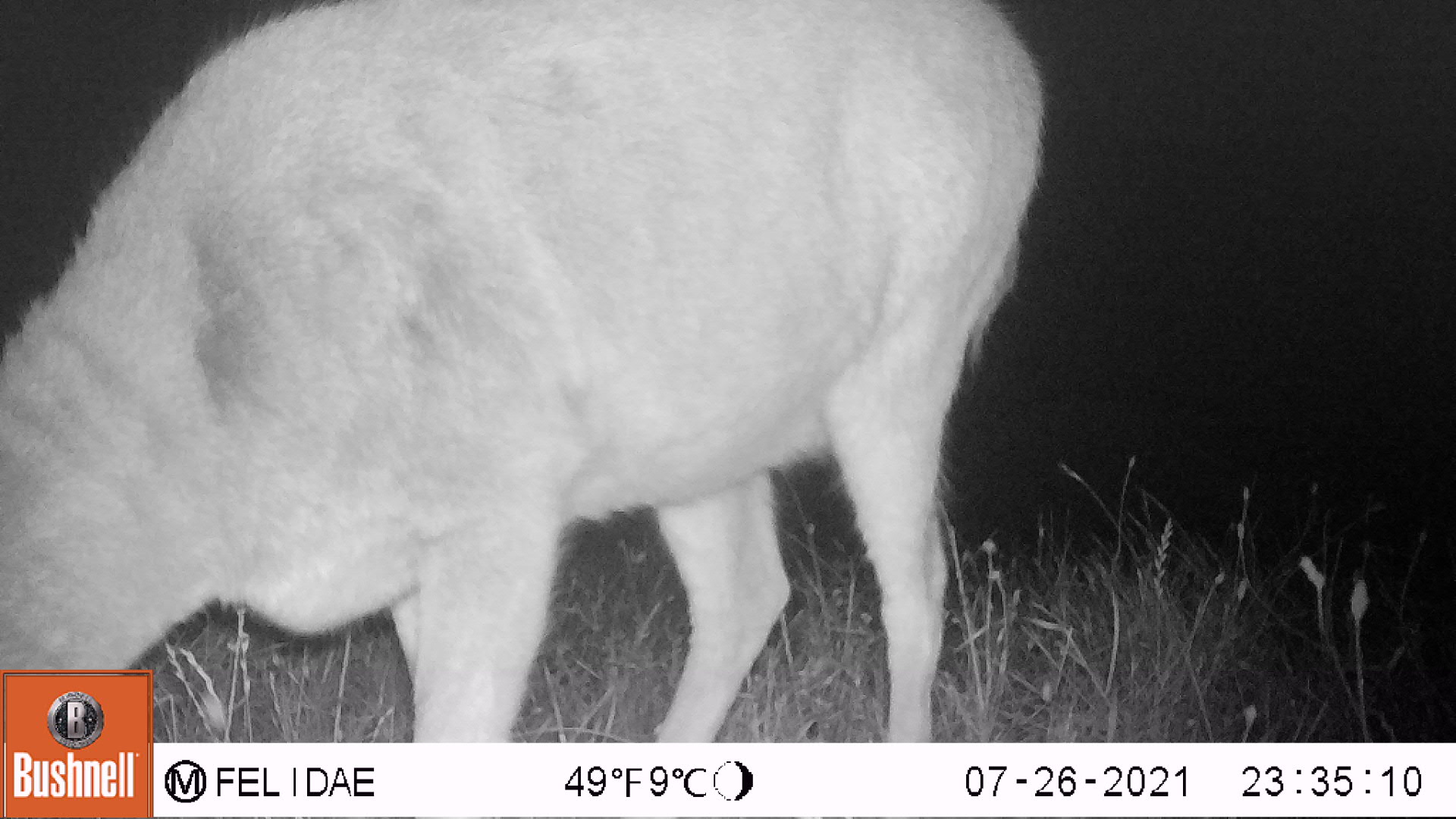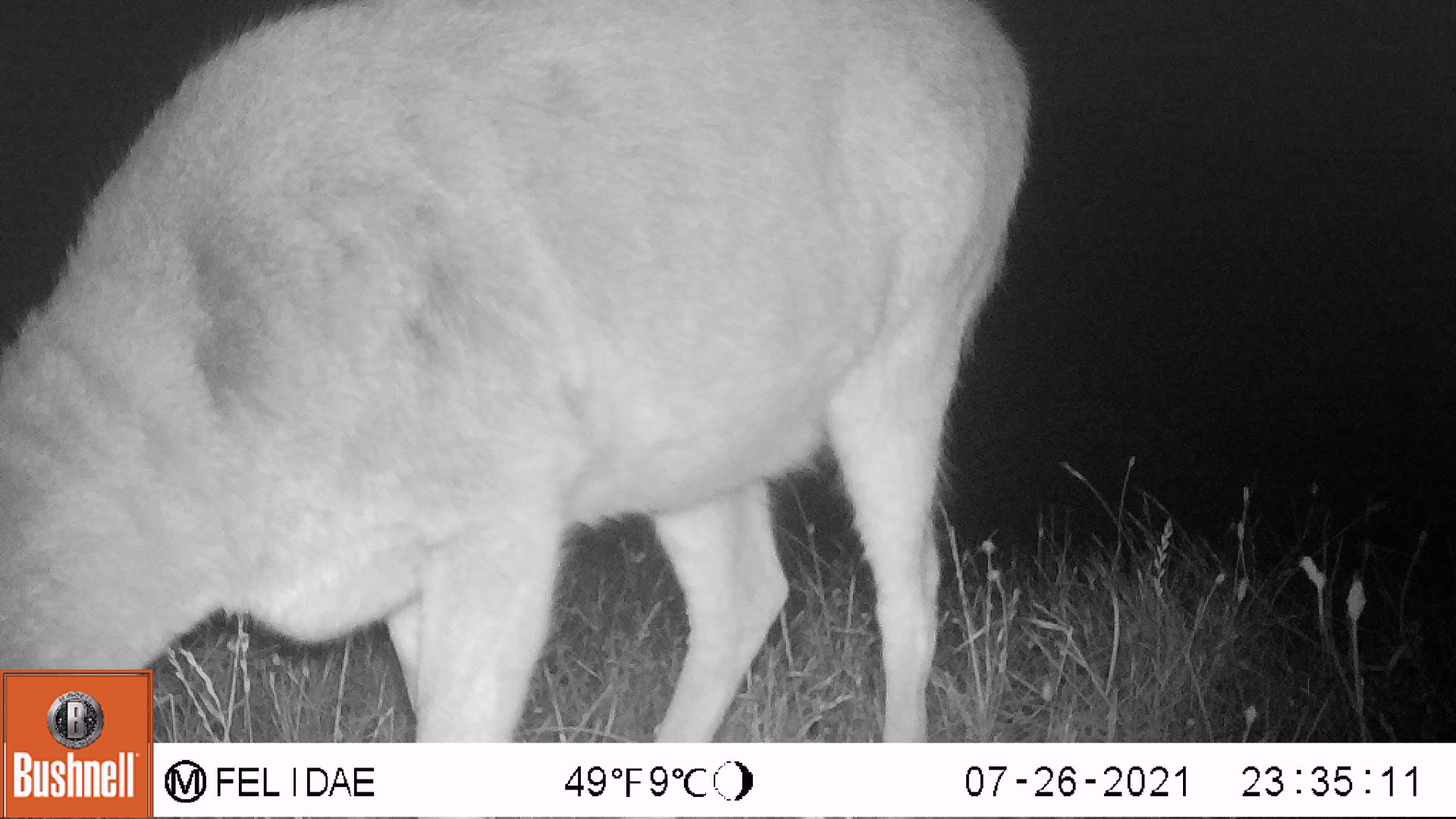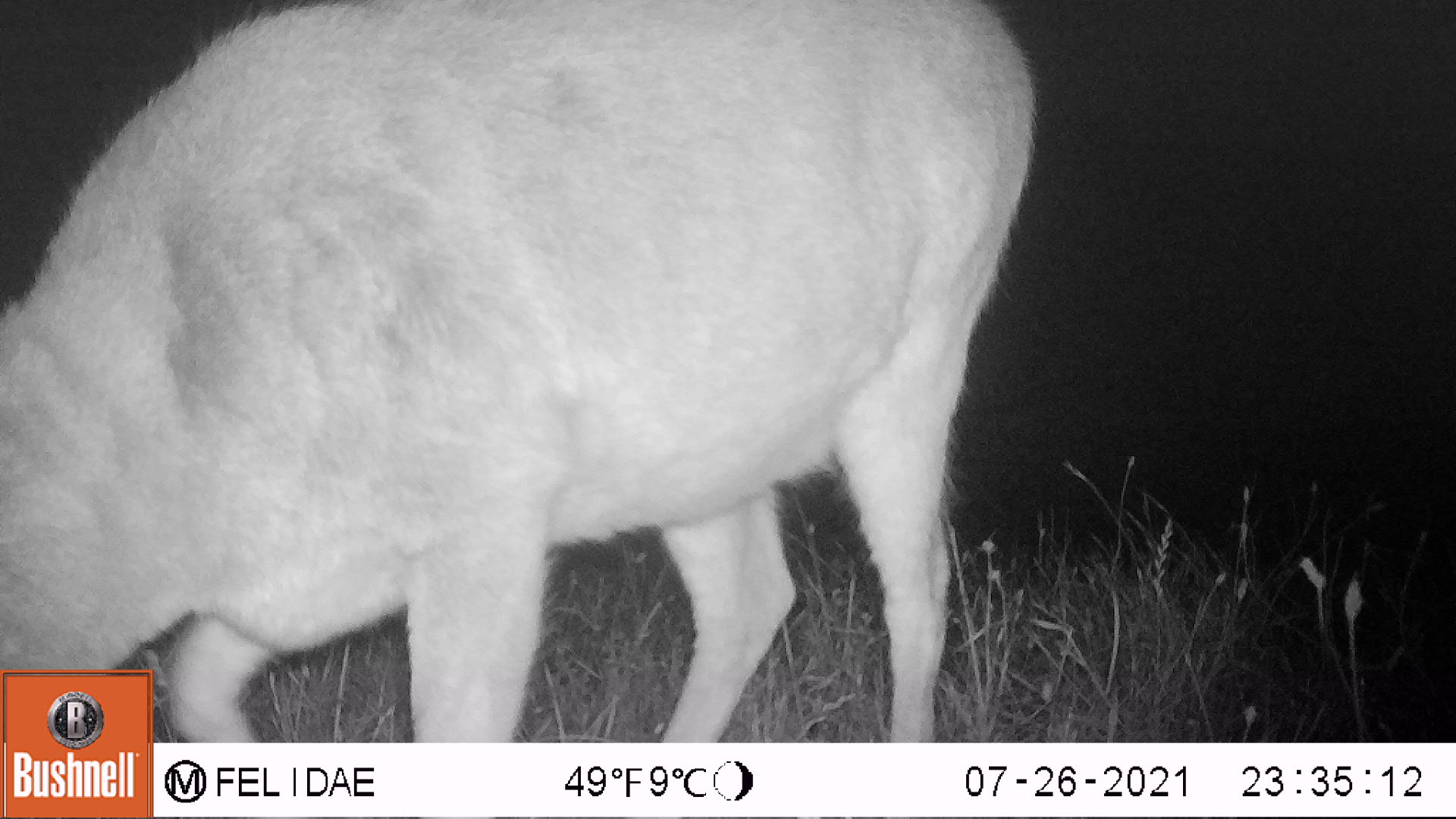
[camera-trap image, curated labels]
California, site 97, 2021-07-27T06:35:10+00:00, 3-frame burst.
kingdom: Animalia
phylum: Chordata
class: Mammalia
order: Artiodactyla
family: Cervidae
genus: Odocoileus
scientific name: Odocoileus hemionus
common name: mule deer